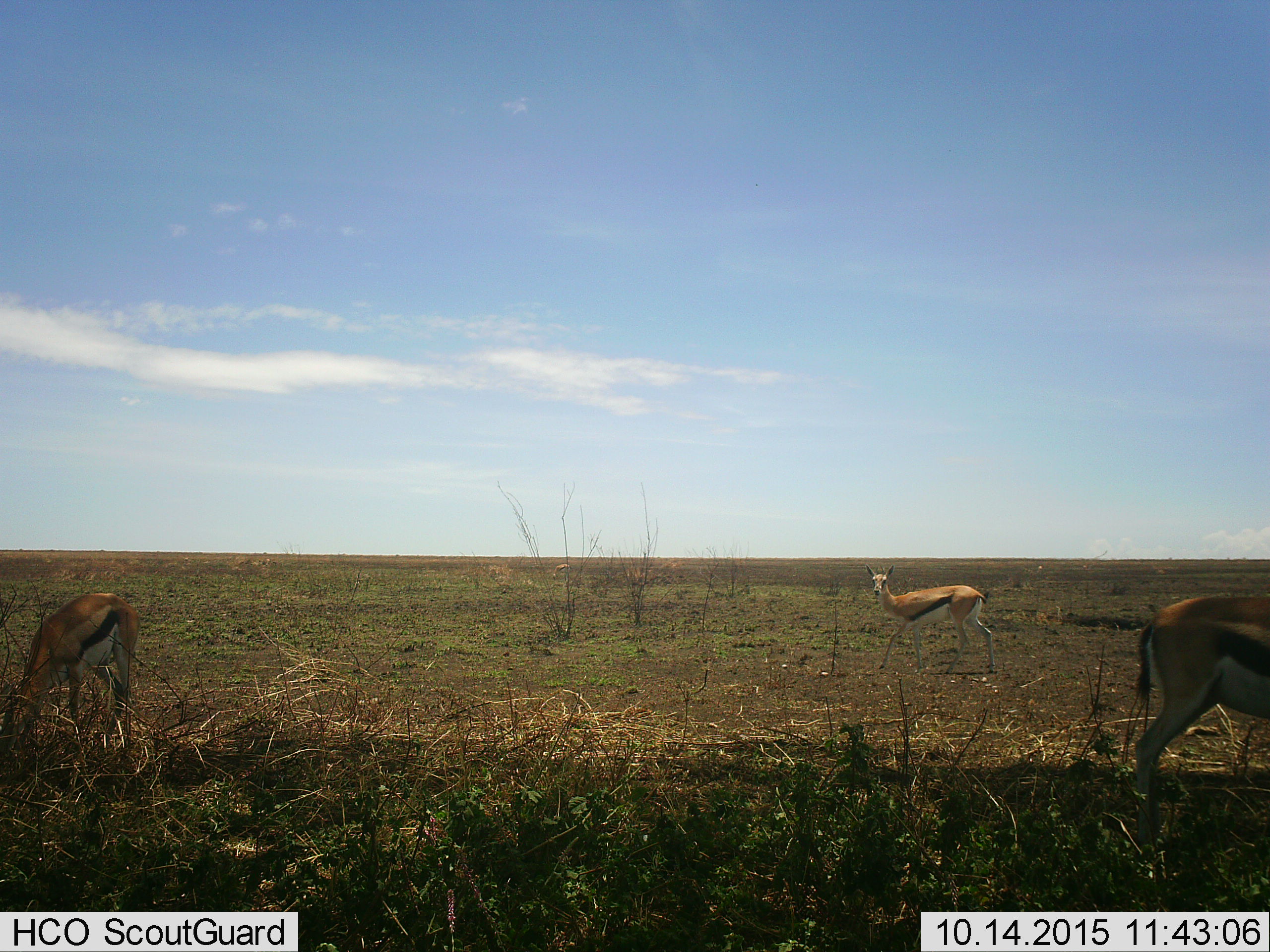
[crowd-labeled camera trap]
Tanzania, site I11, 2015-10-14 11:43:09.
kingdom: Animalia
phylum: Chordata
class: Mammalia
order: Artiodactyla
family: Bovidae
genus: Eudorcas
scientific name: Eudorcas thomsonii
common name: thomson's gazelle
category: gazellethomsons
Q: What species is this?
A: Gazellethomsons (thomson's gazelle) (Eudorcas thomsonii).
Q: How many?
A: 3.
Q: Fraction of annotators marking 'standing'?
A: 70%.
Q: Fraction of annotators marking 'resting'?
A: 0%.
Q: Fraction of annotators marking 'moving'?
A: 30%.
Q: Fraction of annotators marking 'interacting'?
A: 0%.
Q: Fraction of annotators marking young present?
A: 10%.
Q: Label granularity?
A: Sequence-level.